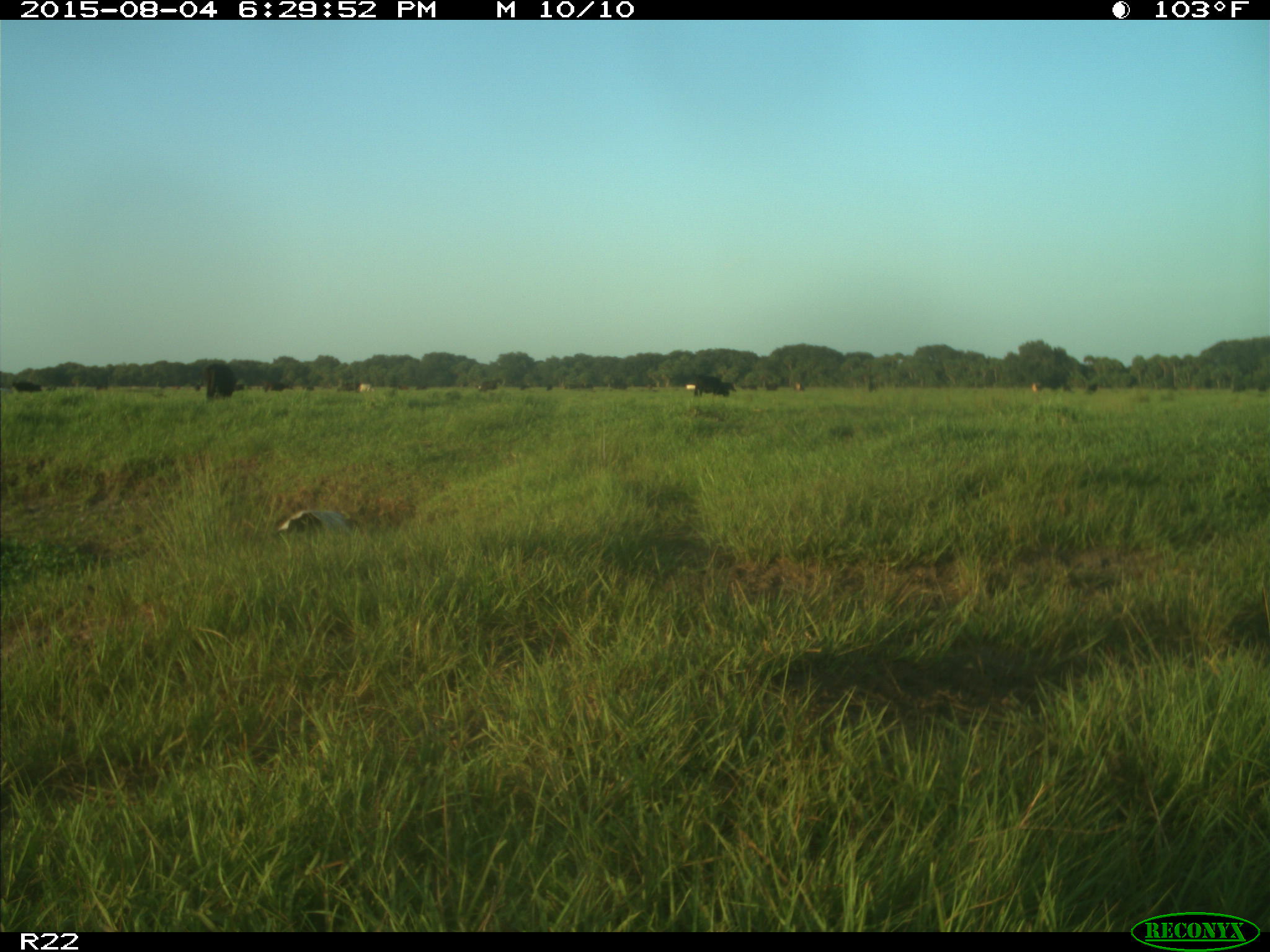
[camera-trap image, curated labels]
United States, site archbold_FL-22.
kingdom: Animalia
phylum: Chordata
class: Mammalia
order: Artiodactyla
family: Bovidae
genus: Bos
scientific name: Bos taurus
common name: domestic cow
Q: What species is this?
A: Bos taurus (domestic cow).